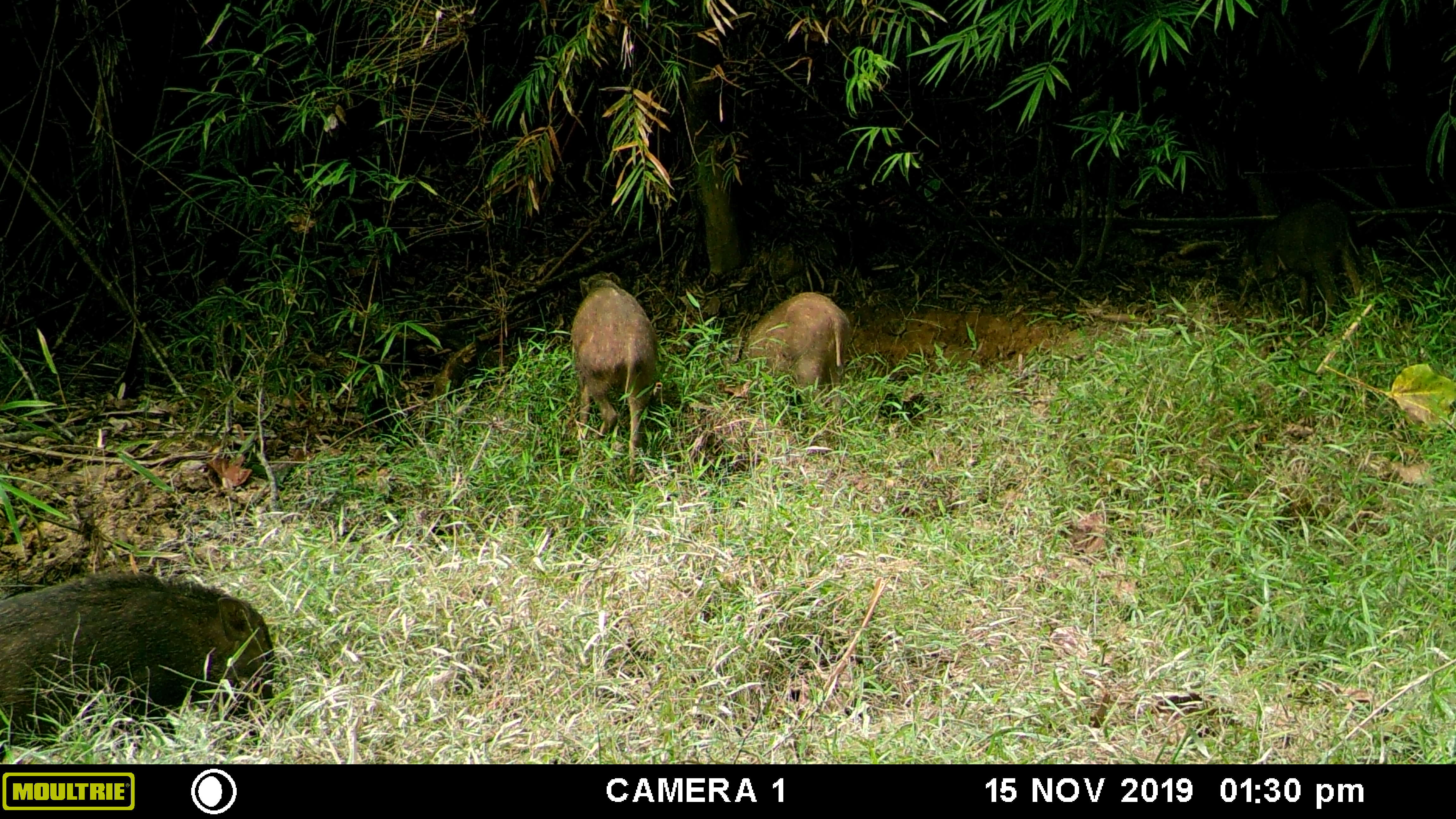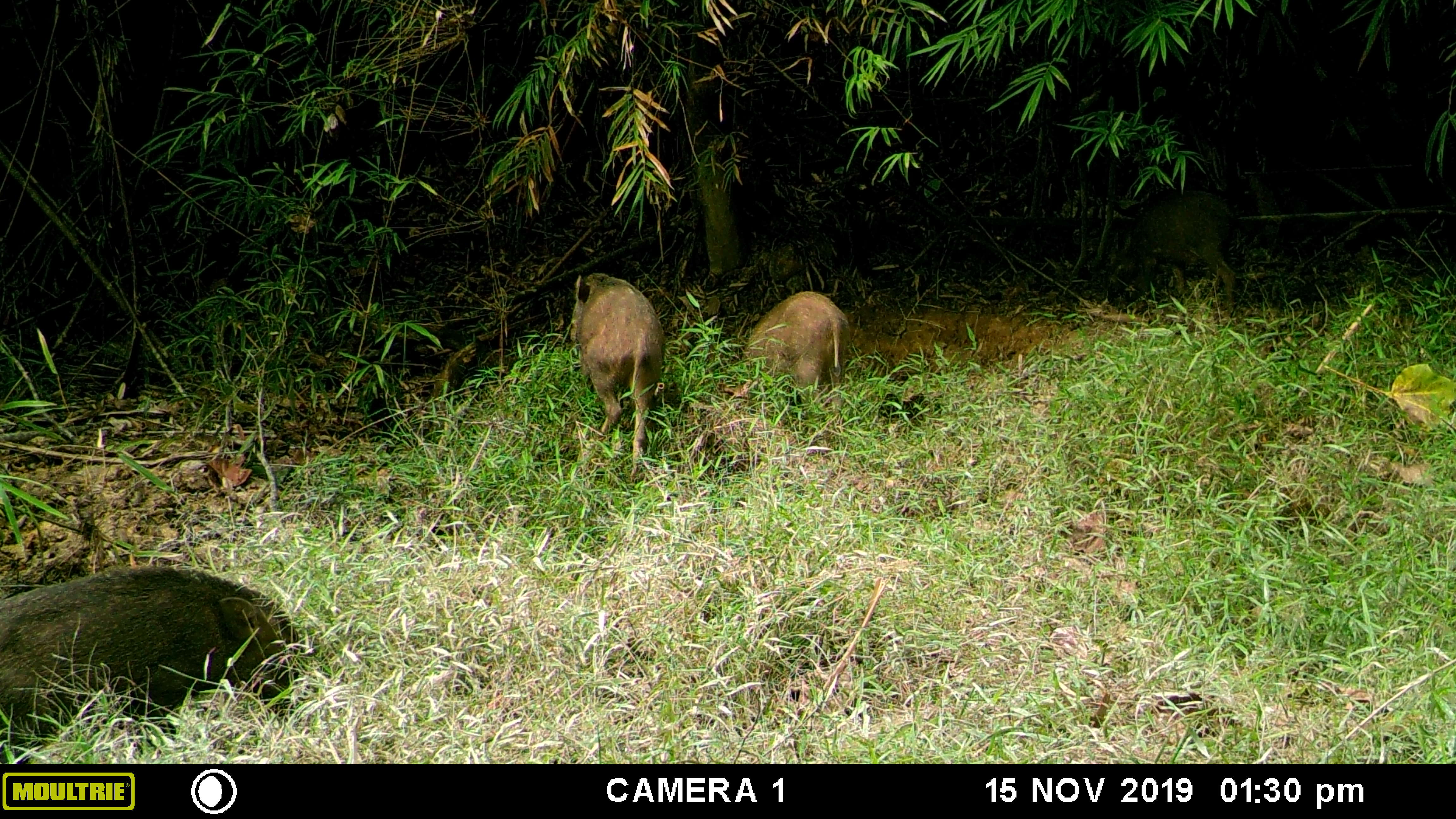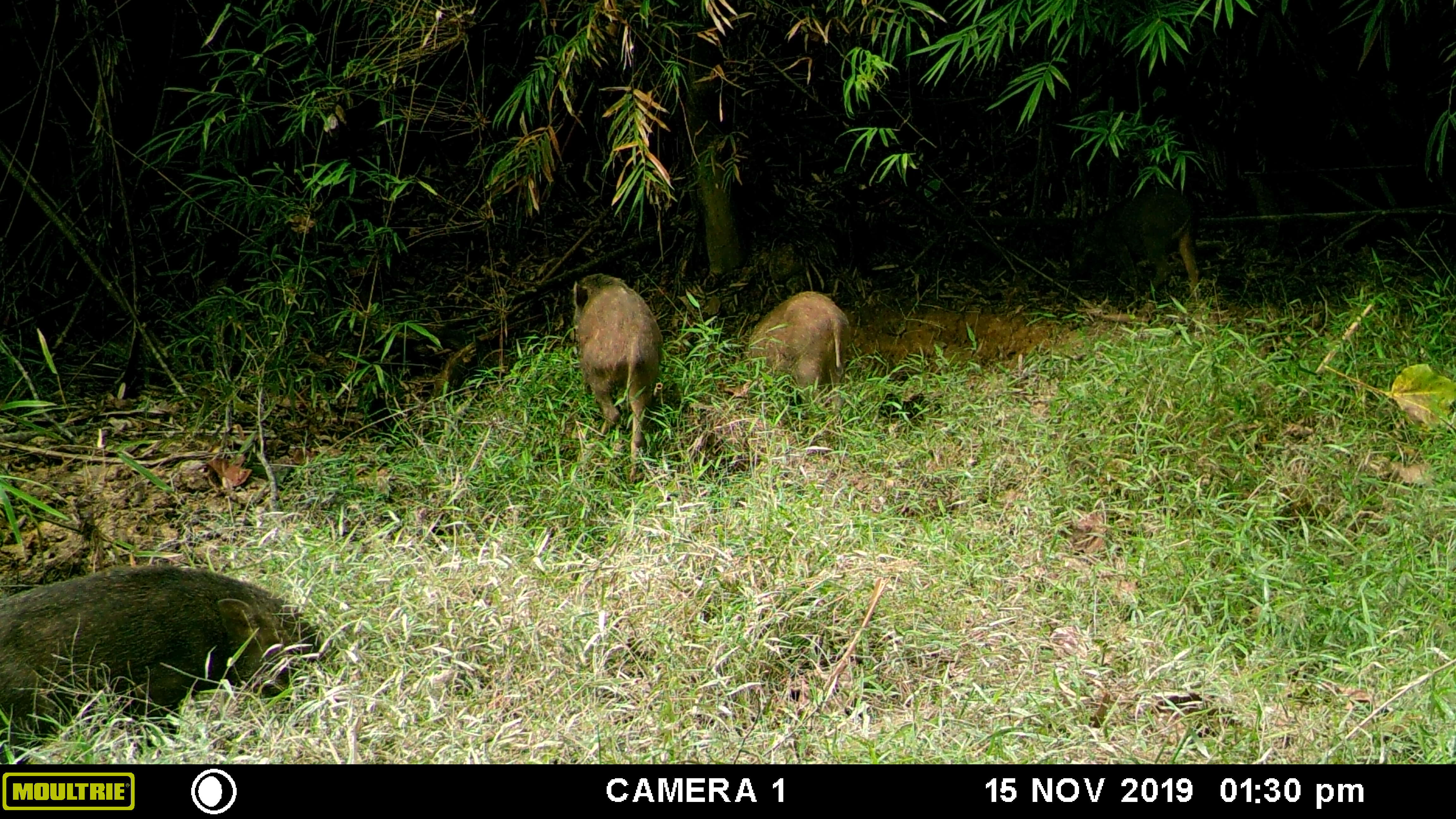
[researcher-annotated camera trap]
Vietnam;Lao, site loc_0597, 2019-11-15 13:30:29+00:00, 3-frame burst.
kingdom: Animalia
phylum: Chordata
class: Mammalia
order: Artiodactyla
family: Suidae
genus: Sus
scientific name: Sus scrofa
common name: eurasian wild pig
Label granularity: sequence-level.